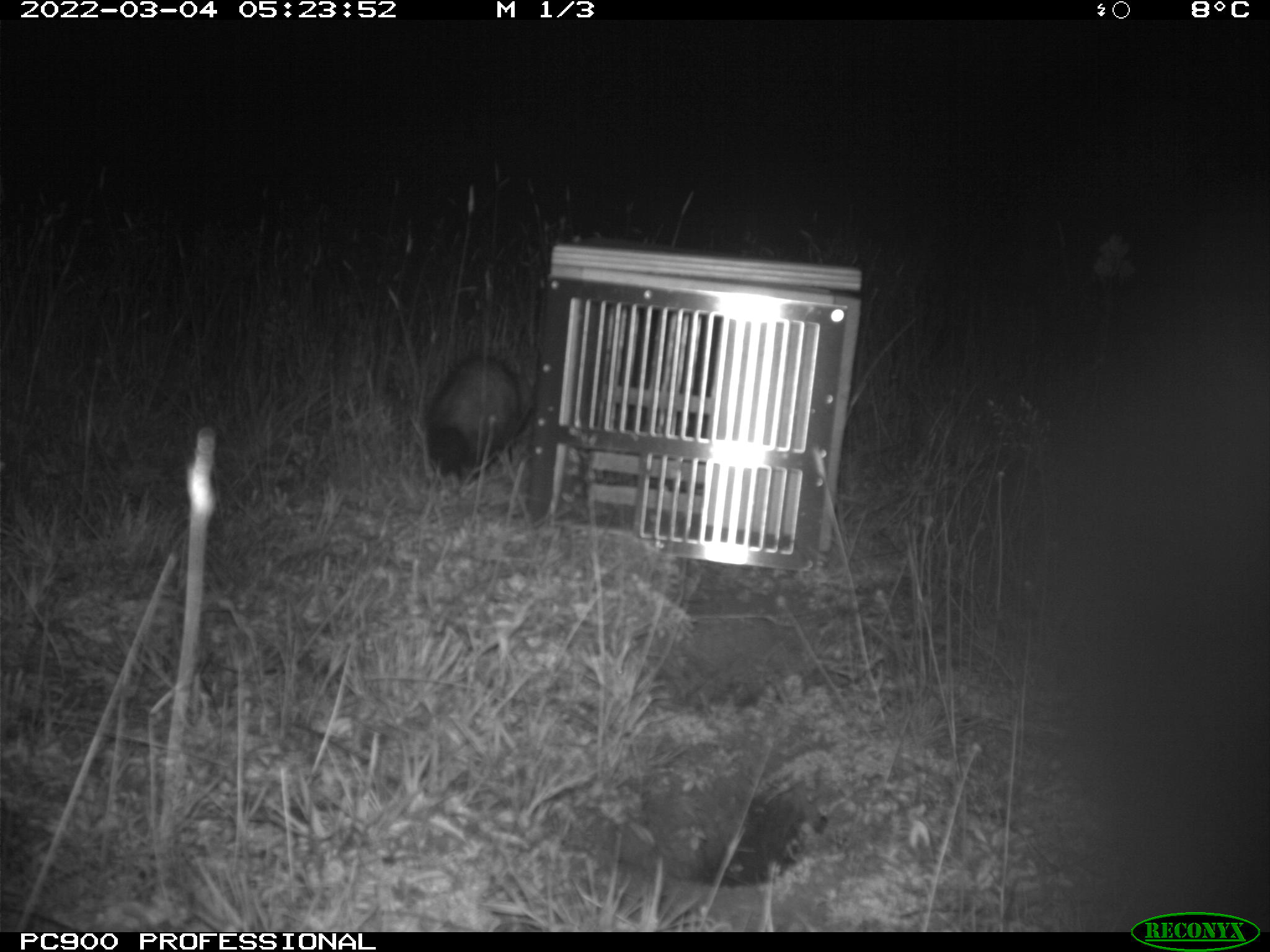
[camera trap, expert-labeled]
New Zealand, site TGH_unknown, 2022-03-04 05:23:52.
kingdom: Animalia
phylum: Chordata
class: Mammalia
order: Carnivora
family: Mustelidae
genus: Mustela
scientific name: Mustela furo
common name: ferret